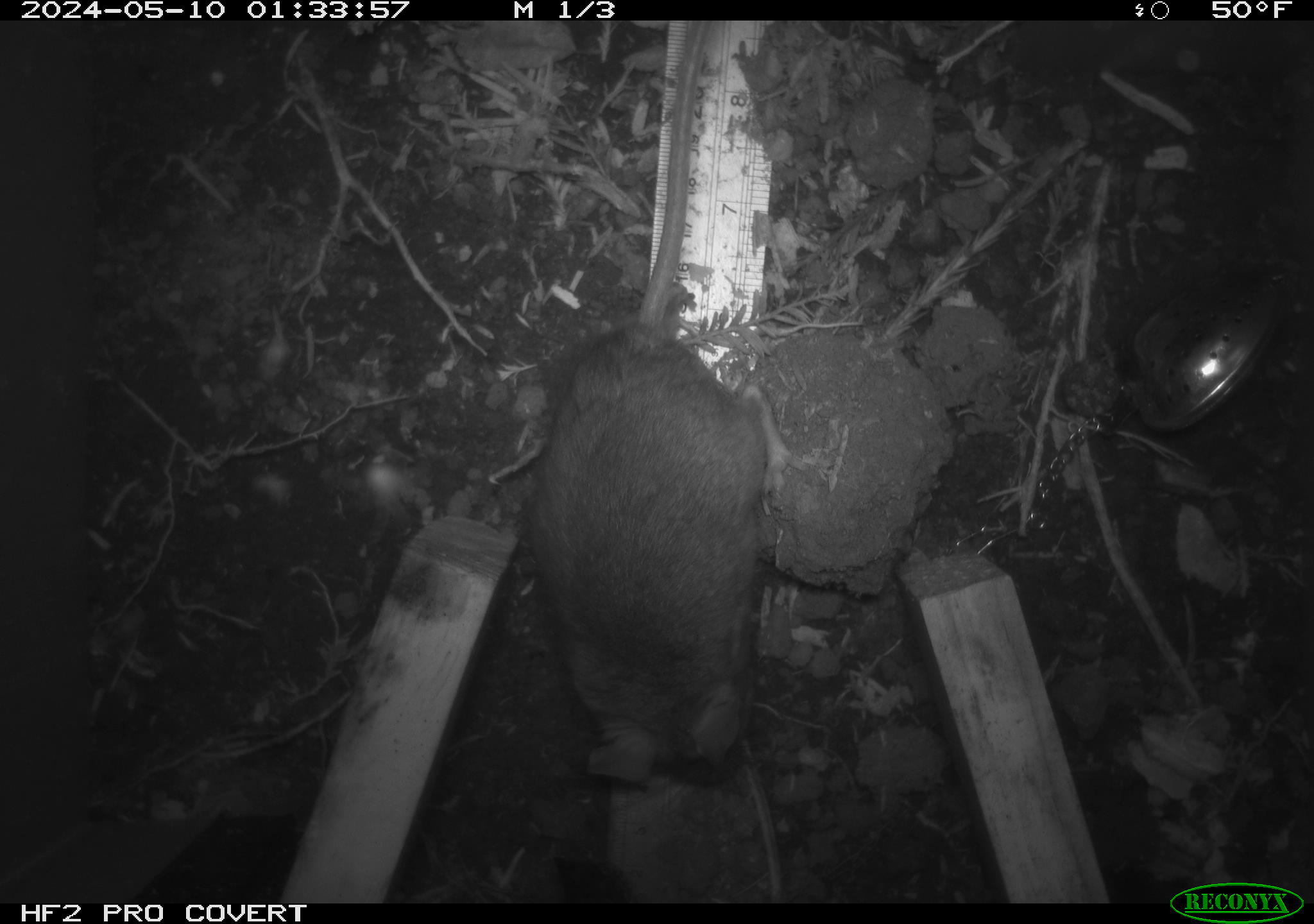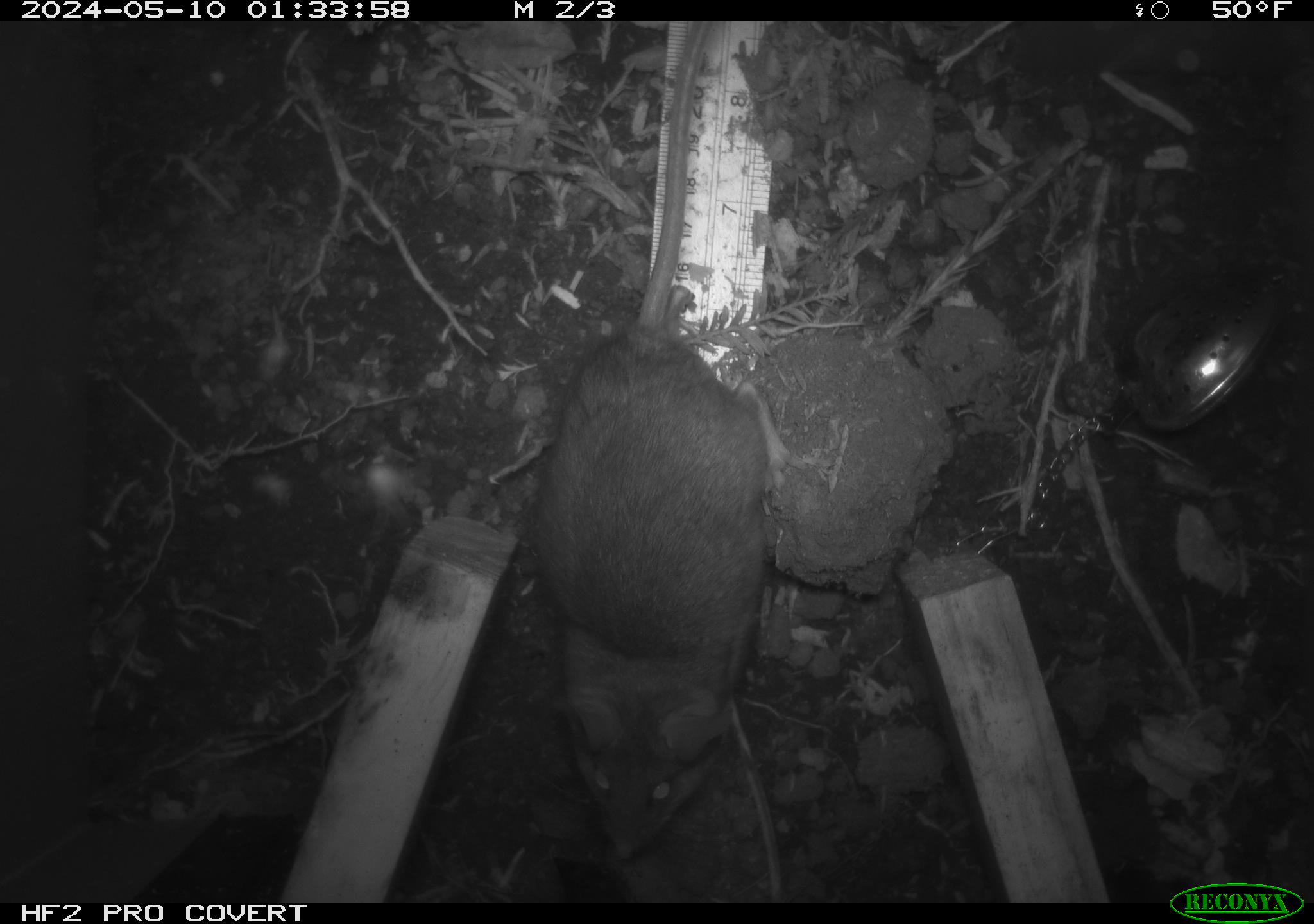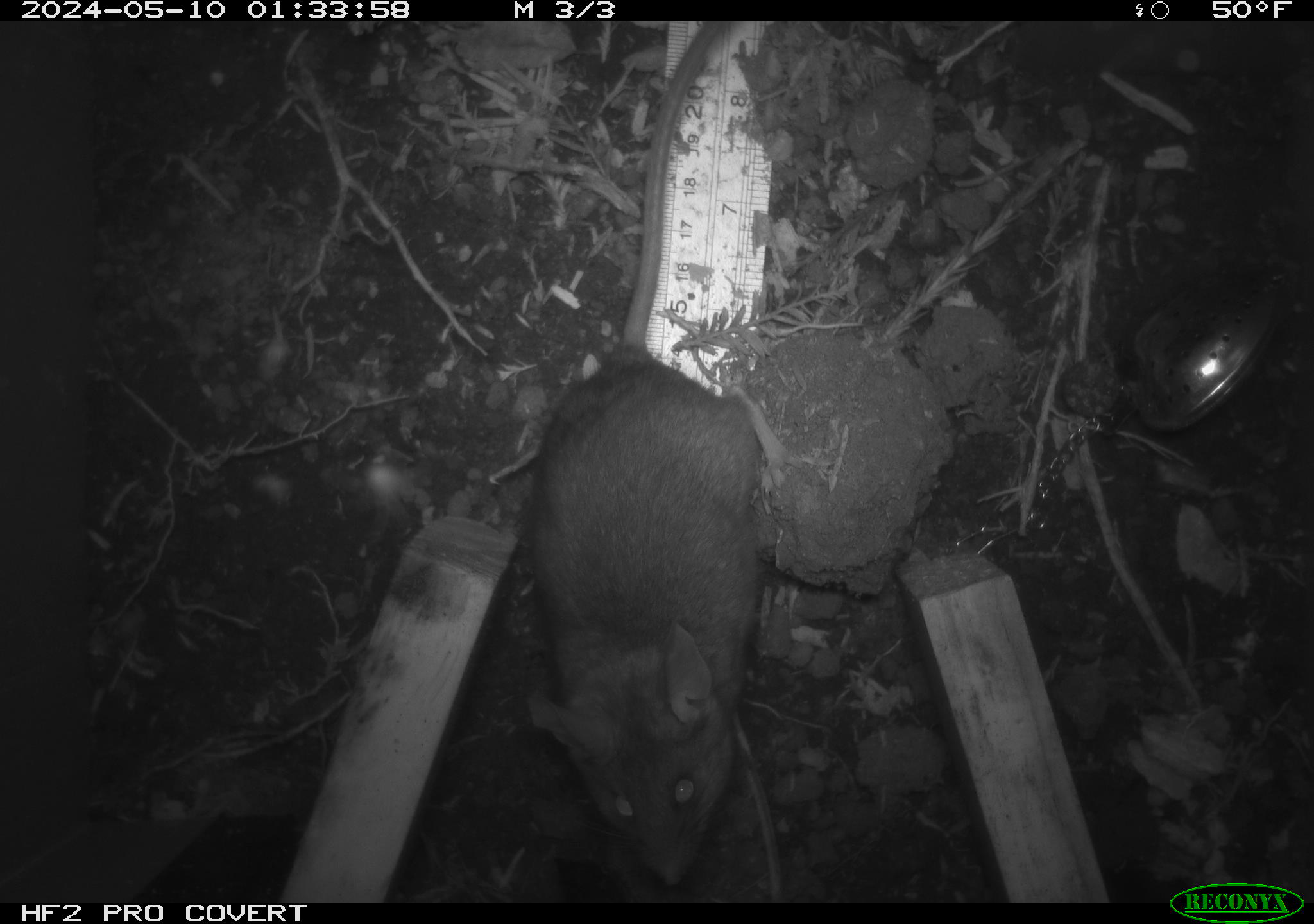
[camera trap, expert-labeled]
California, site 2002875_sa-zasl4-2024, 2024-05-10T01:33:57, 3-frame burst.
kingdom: Animalia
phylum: Chordata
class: Mammalia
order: Rodentia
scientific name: Rodentia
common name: rodent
Rodent (Rodentia).